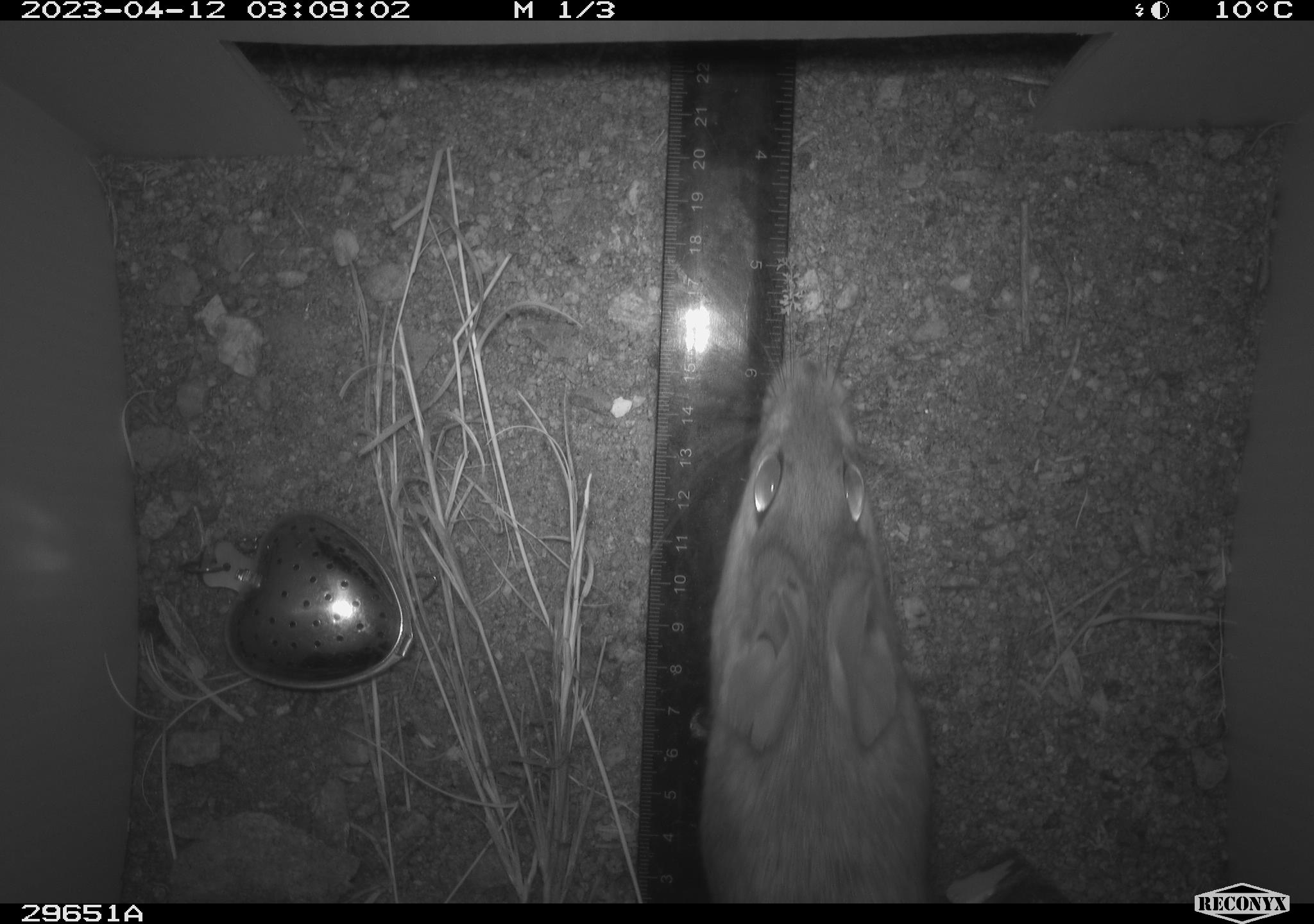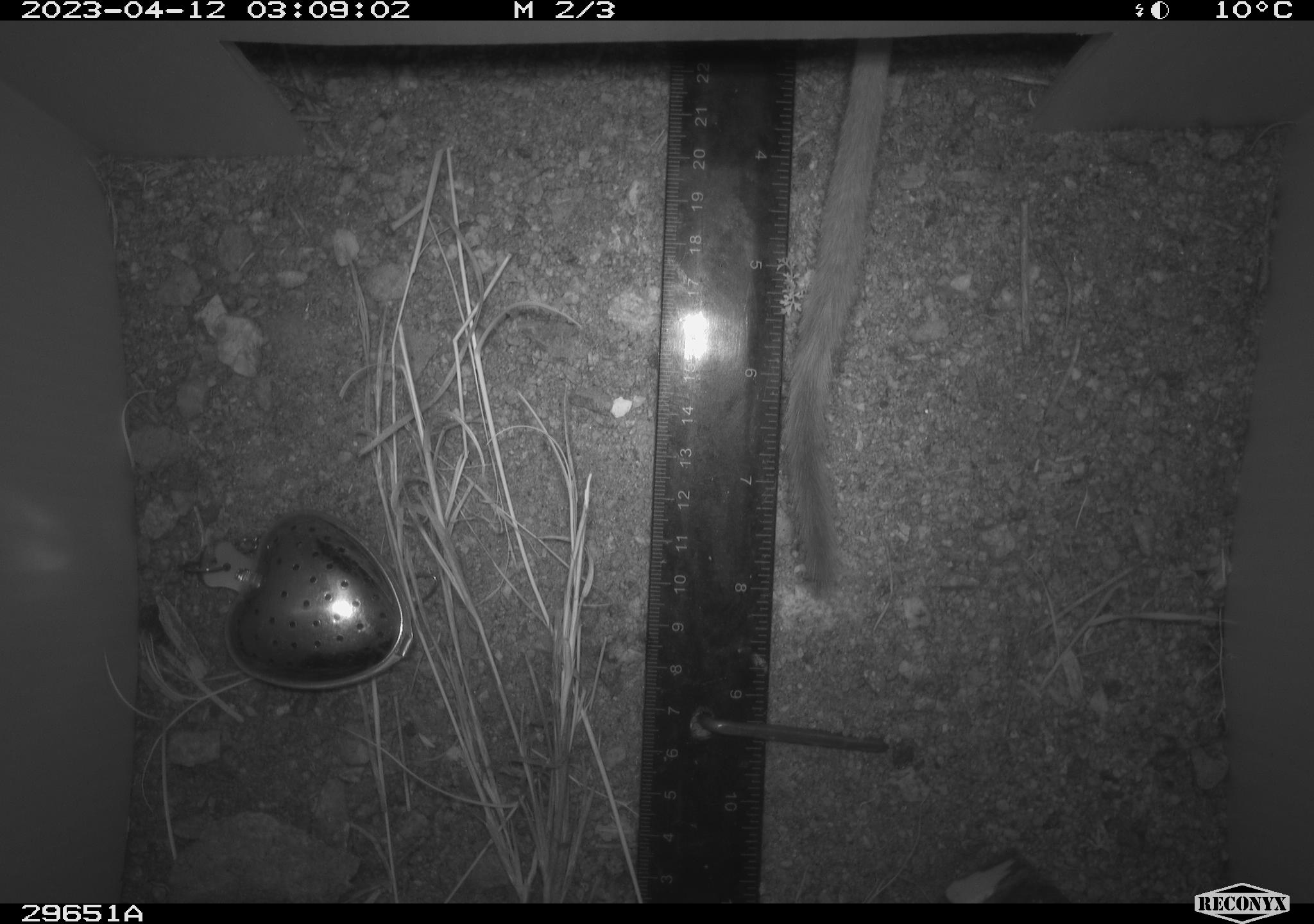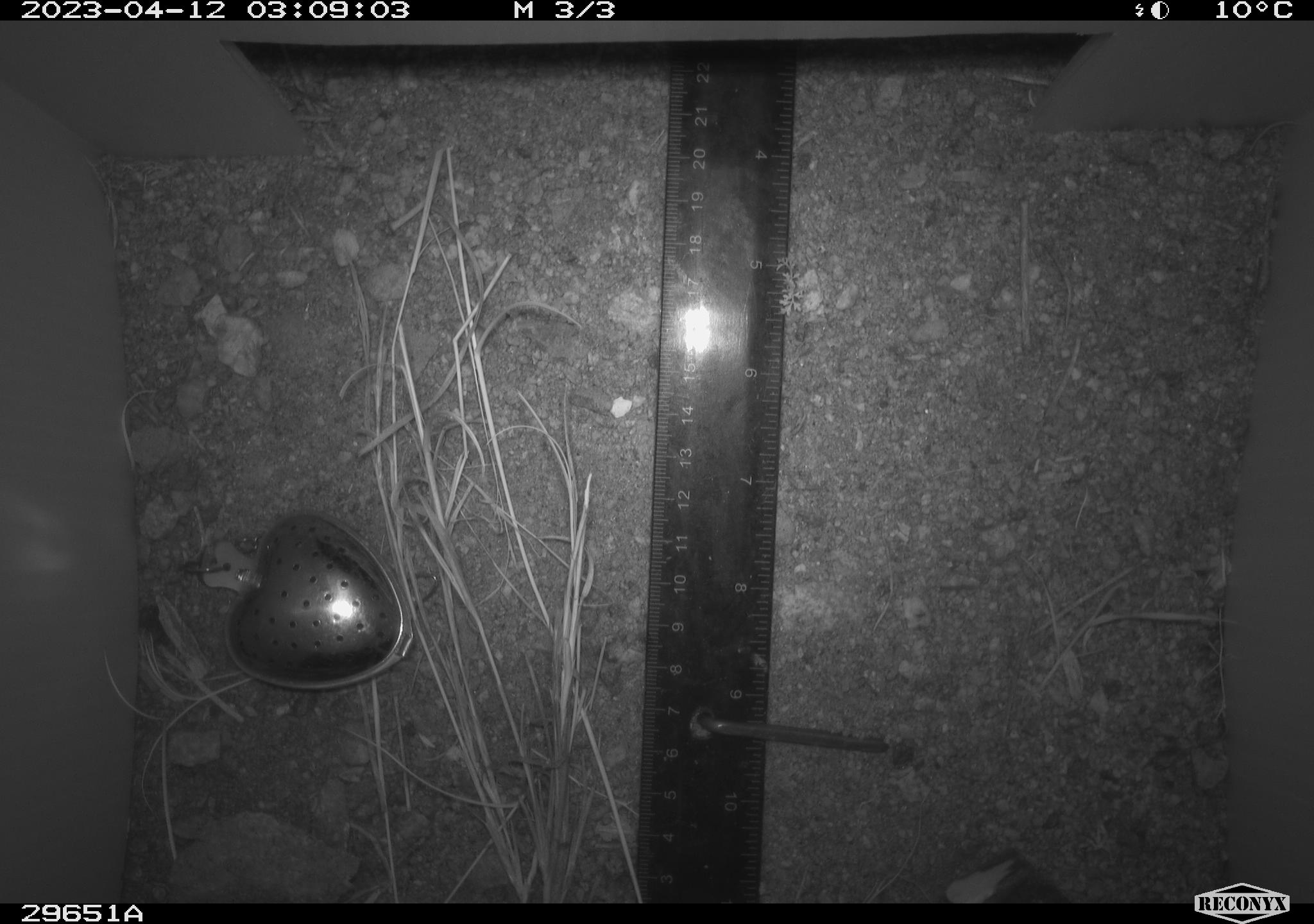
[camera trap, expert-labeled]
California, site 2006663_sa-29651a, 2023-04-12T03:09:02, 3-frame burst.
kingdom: Animalia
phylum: Chordata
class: Mammalia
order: Rodentia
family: Cricetidae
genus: Neotoma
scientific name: Neotoma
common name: pack rat or woodrat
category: neotoma species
Neotoma species (pack rat or woodrat) (Neotoma).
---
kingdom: Animalia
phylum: Chordata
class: Mammalia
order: Rodentia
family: Cricetidae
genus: Peromyscus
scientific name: Peromyscus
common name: deer mice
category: peromyscus species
Peromyscus species (deer mice) (Peromyscus).